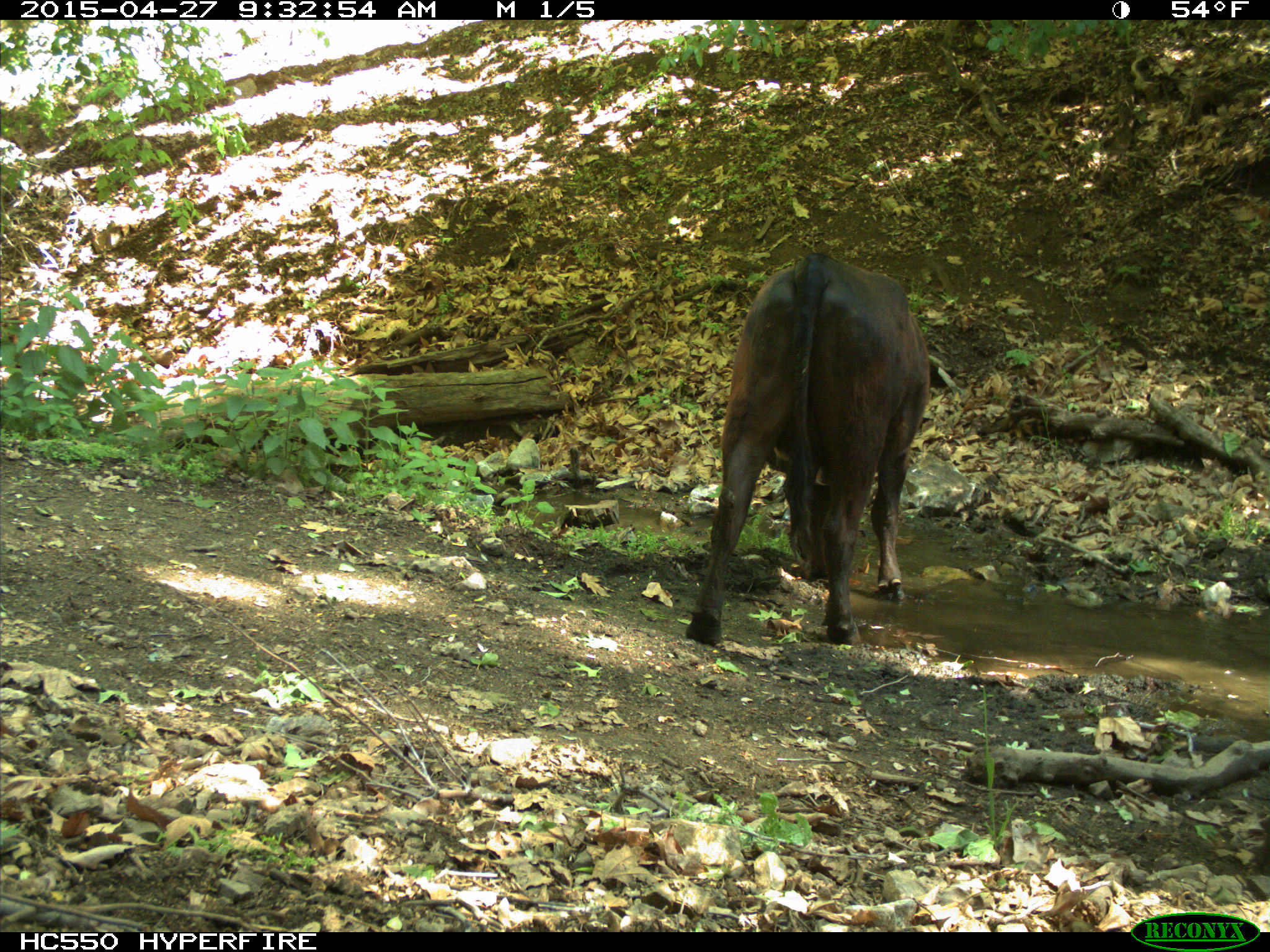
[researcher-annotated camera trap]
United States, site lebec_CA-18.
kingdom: Animalia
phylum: Chordata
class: Mammalia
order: Artiodactyla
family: Bovidae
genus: Bos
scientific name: Bos taurus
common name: domestic cow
Bos taurus (domestic cow).